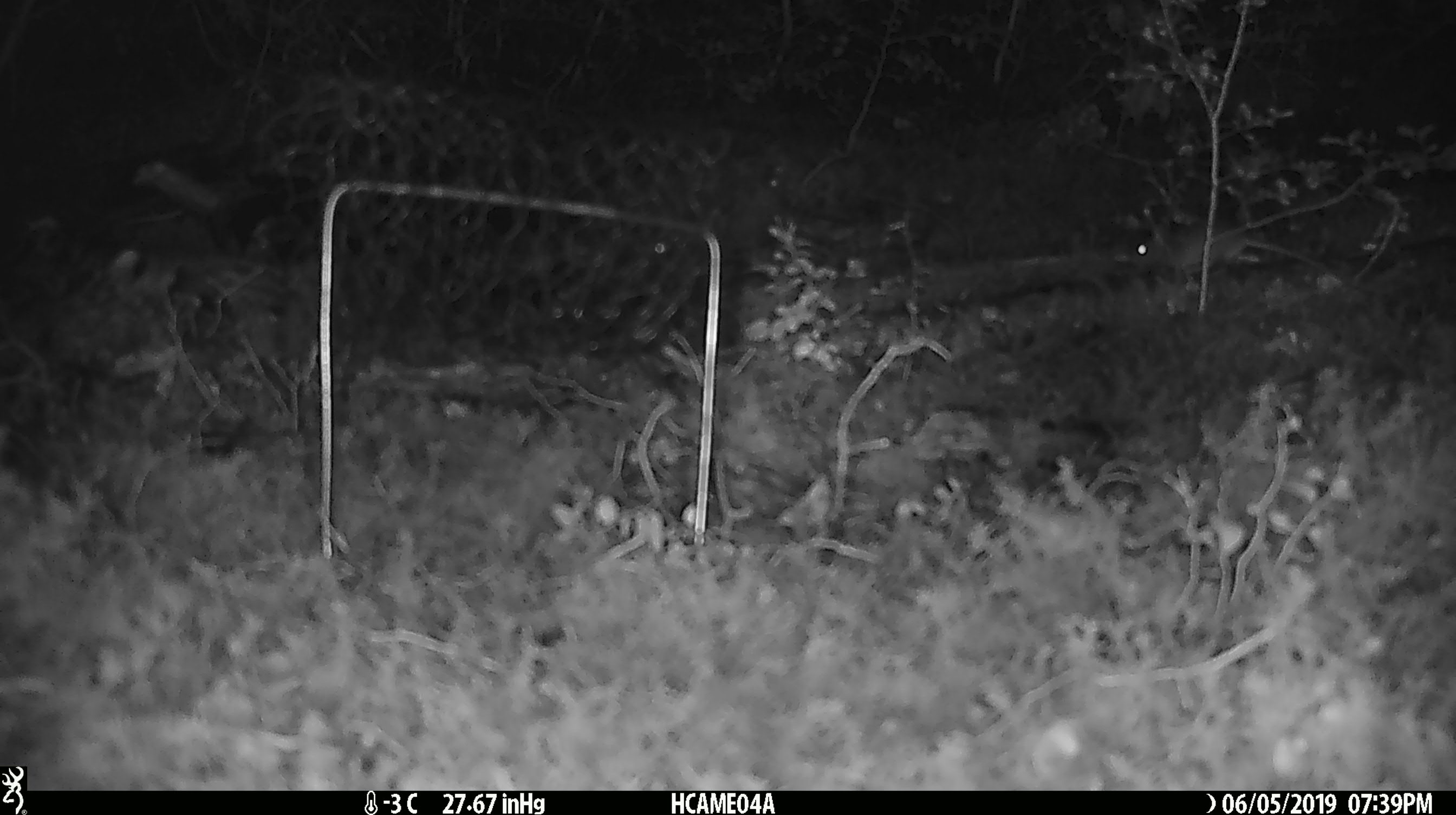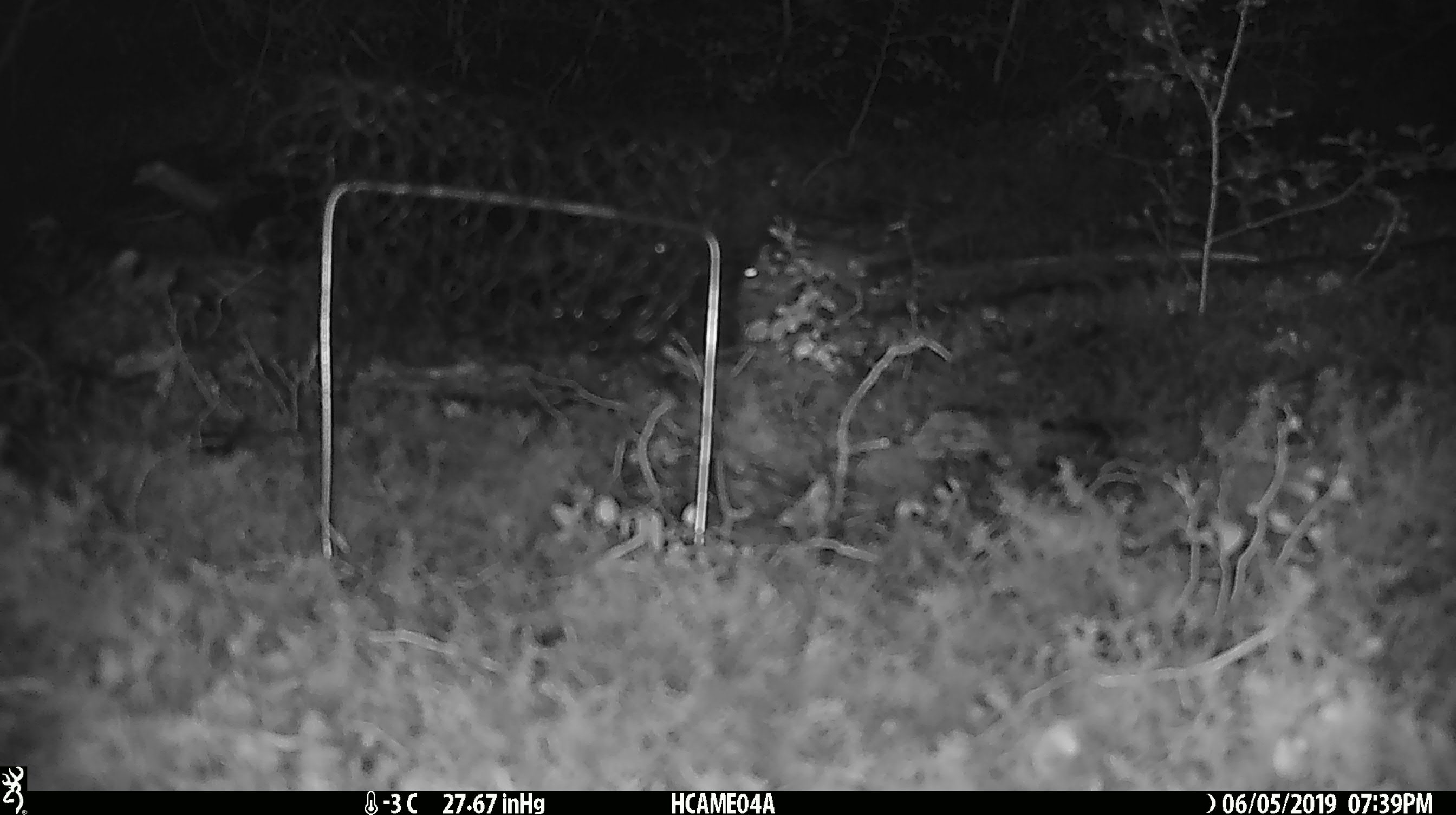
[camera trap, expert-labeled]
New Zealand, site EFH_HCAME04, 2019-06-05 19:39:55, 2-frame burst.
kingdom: Animalia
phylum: Chordata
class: Mammalia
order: Rodentia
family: Muridae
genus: Mus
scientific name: Mus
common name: mouse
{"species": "mouse (Mus)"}